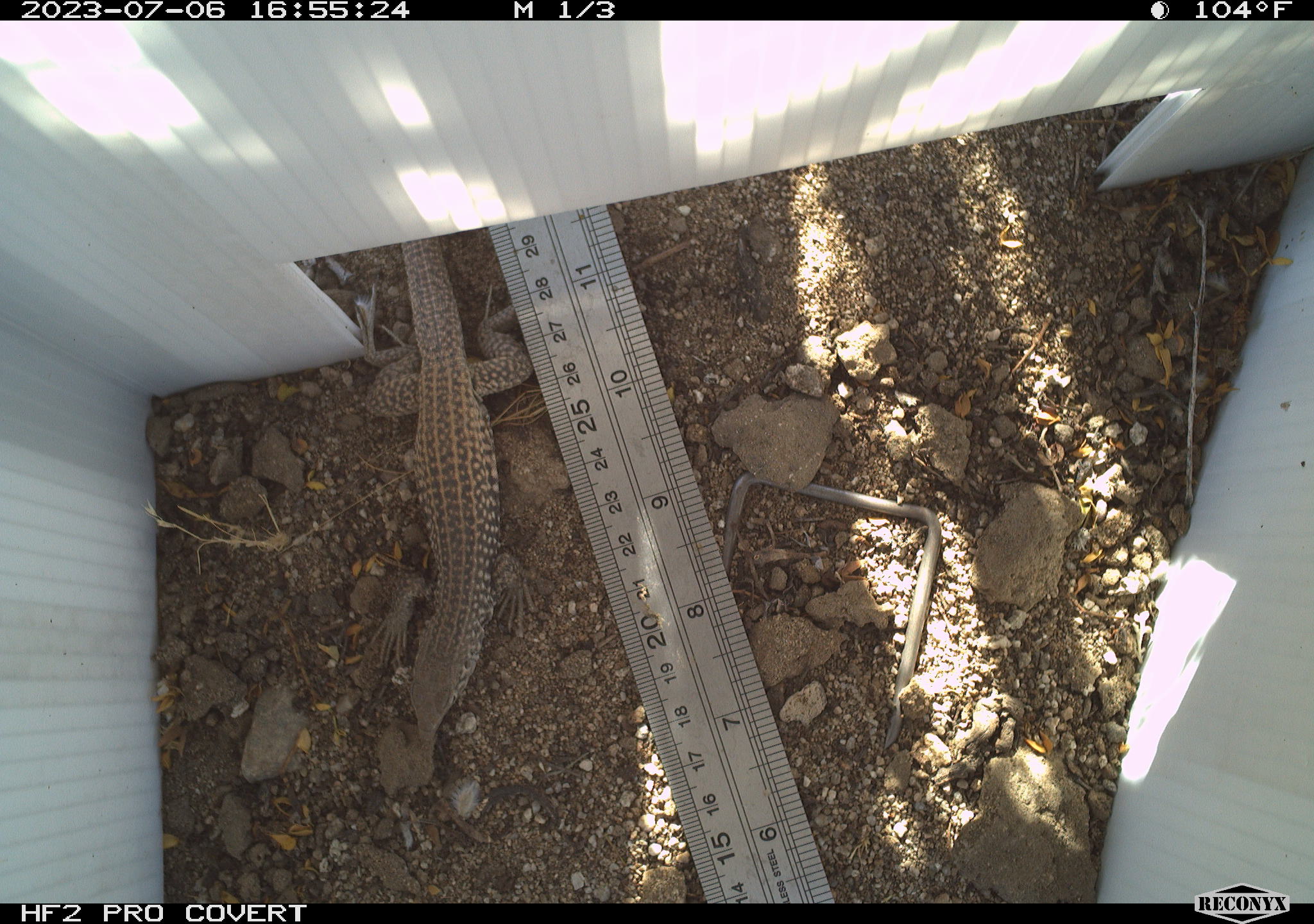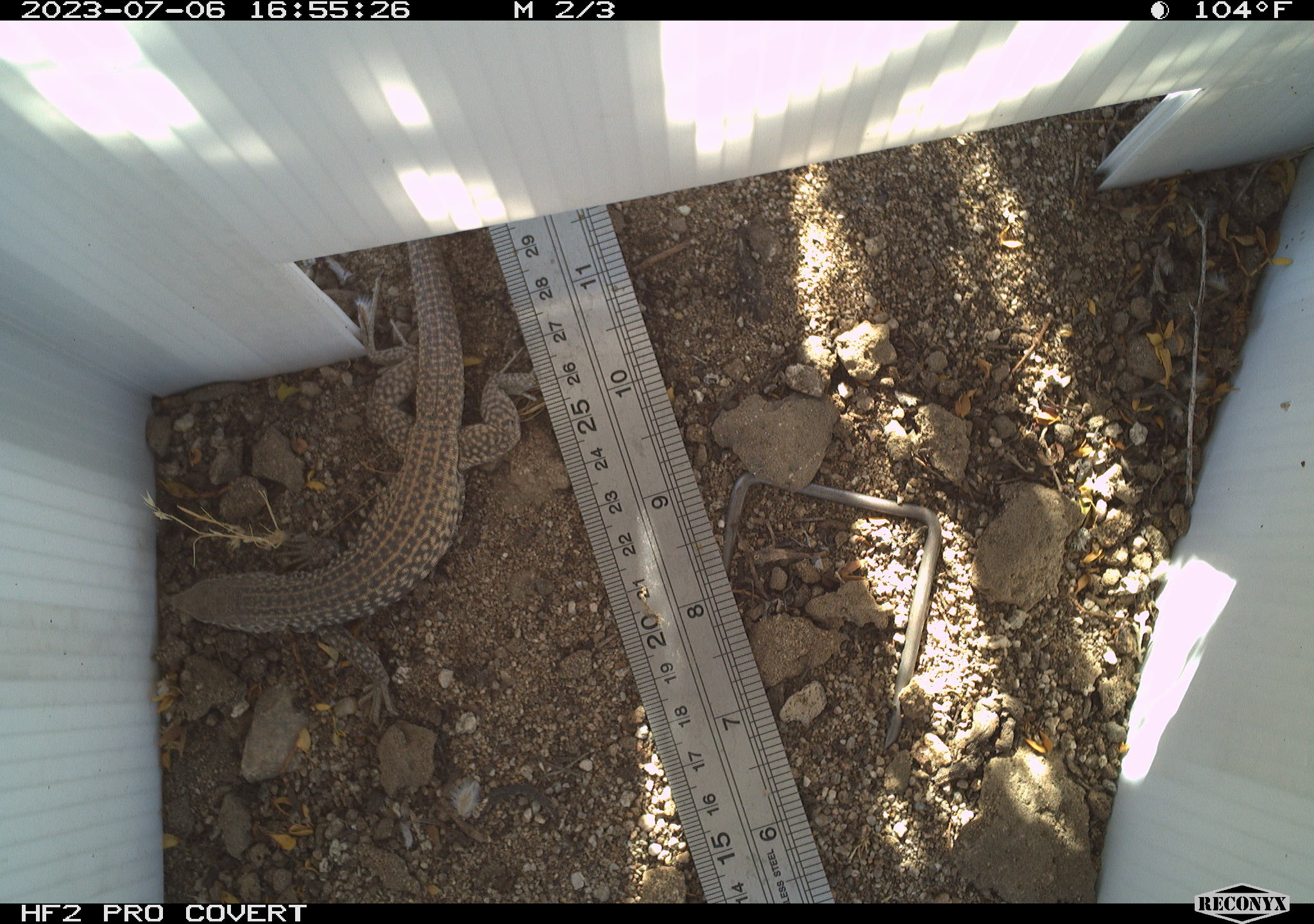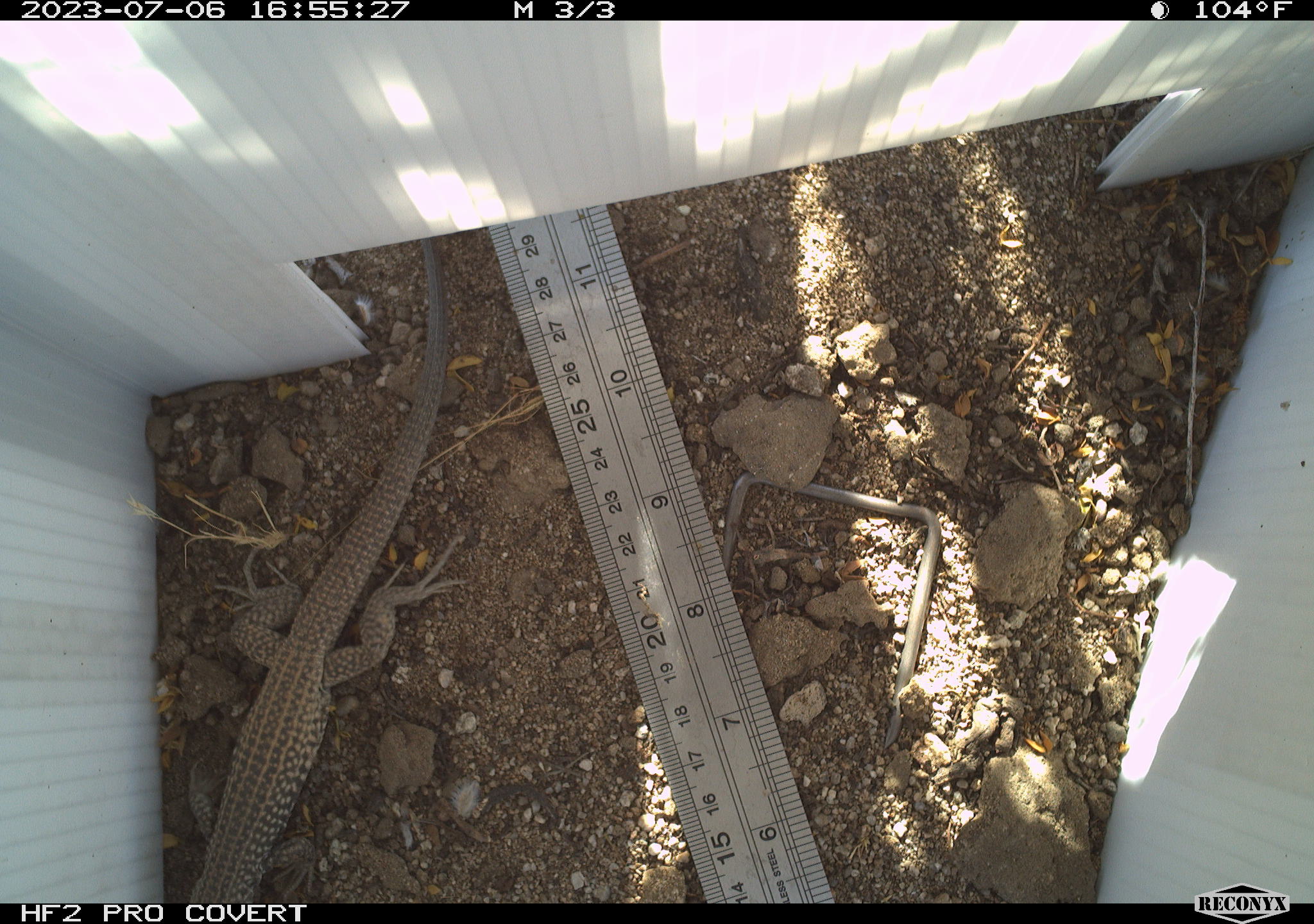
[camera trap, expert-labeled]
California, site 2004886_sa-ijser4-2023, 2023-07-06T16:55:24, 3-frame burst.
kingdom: Animalia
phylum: Chordata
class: Reptilia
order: Squamata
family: Teiidae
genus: Aspidoscelis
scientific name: Aspidoscelis tigris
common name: western whiptail